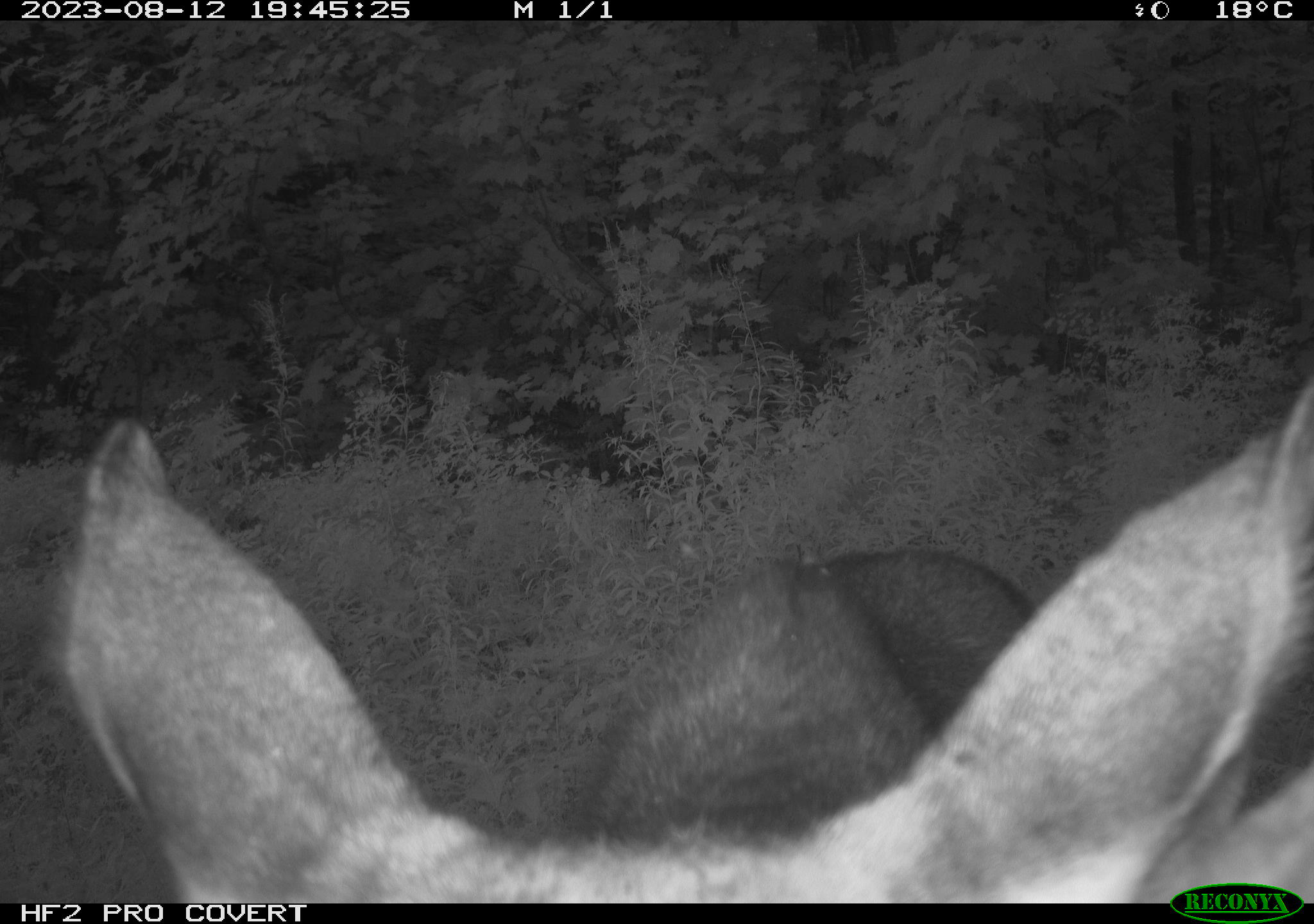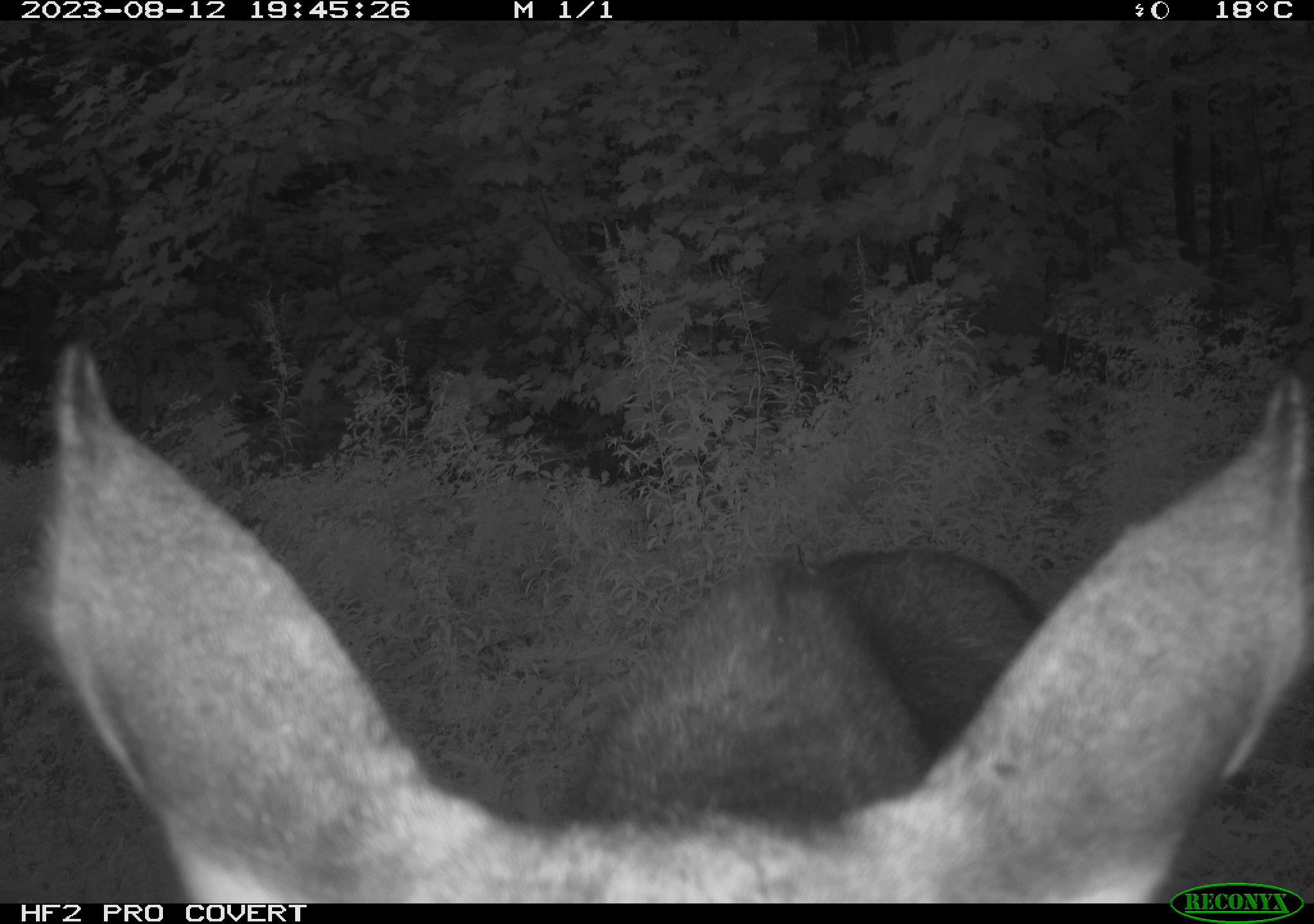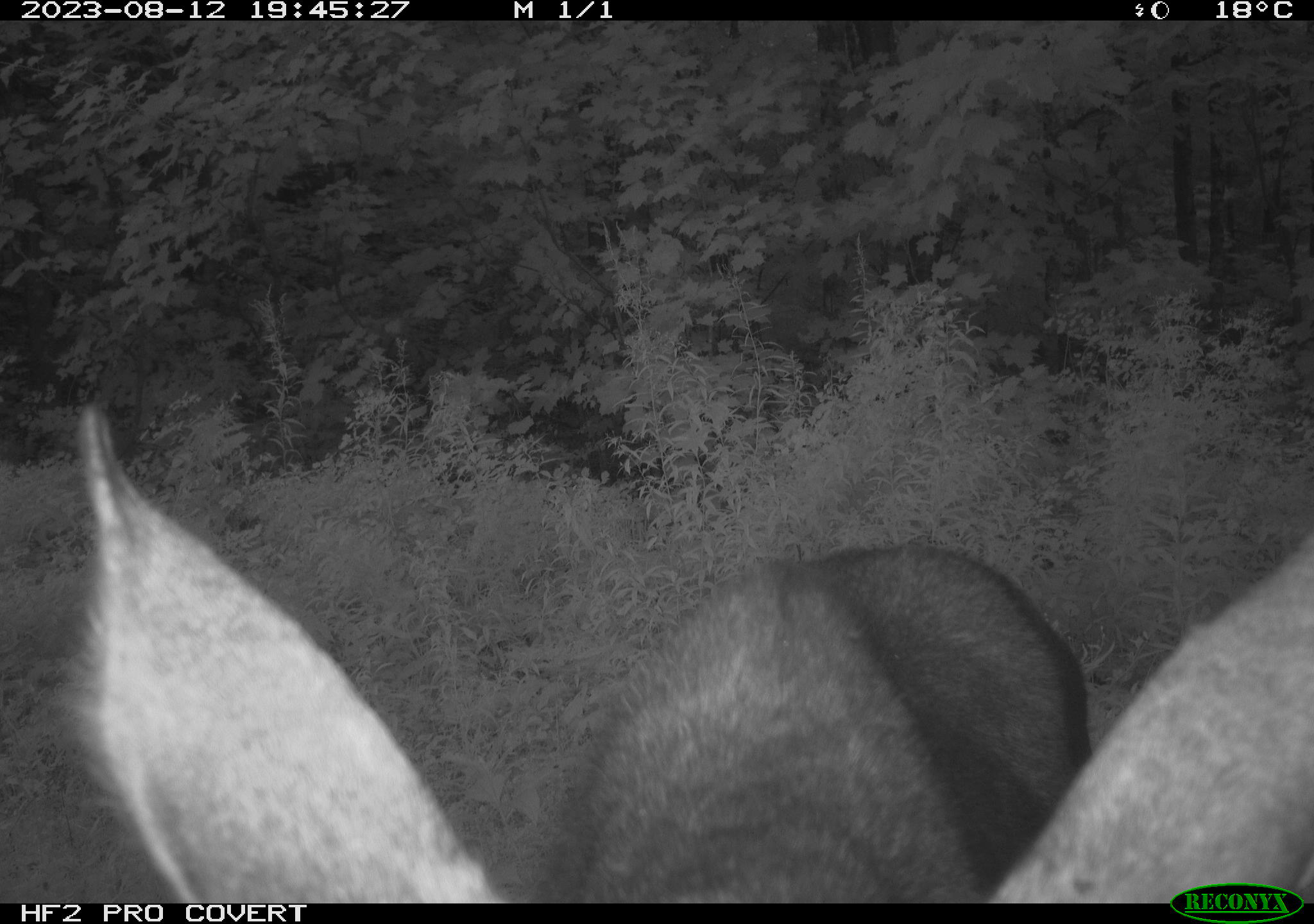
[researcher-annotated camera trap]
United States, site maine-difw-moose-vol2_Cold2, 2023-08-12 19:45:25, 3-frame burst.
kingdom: Animalia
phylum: Chordata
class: Mammalia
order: Artiodactyla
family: Cervidae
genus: Alces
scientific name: Alces alces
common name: moose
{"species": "moose (Alces alces)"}